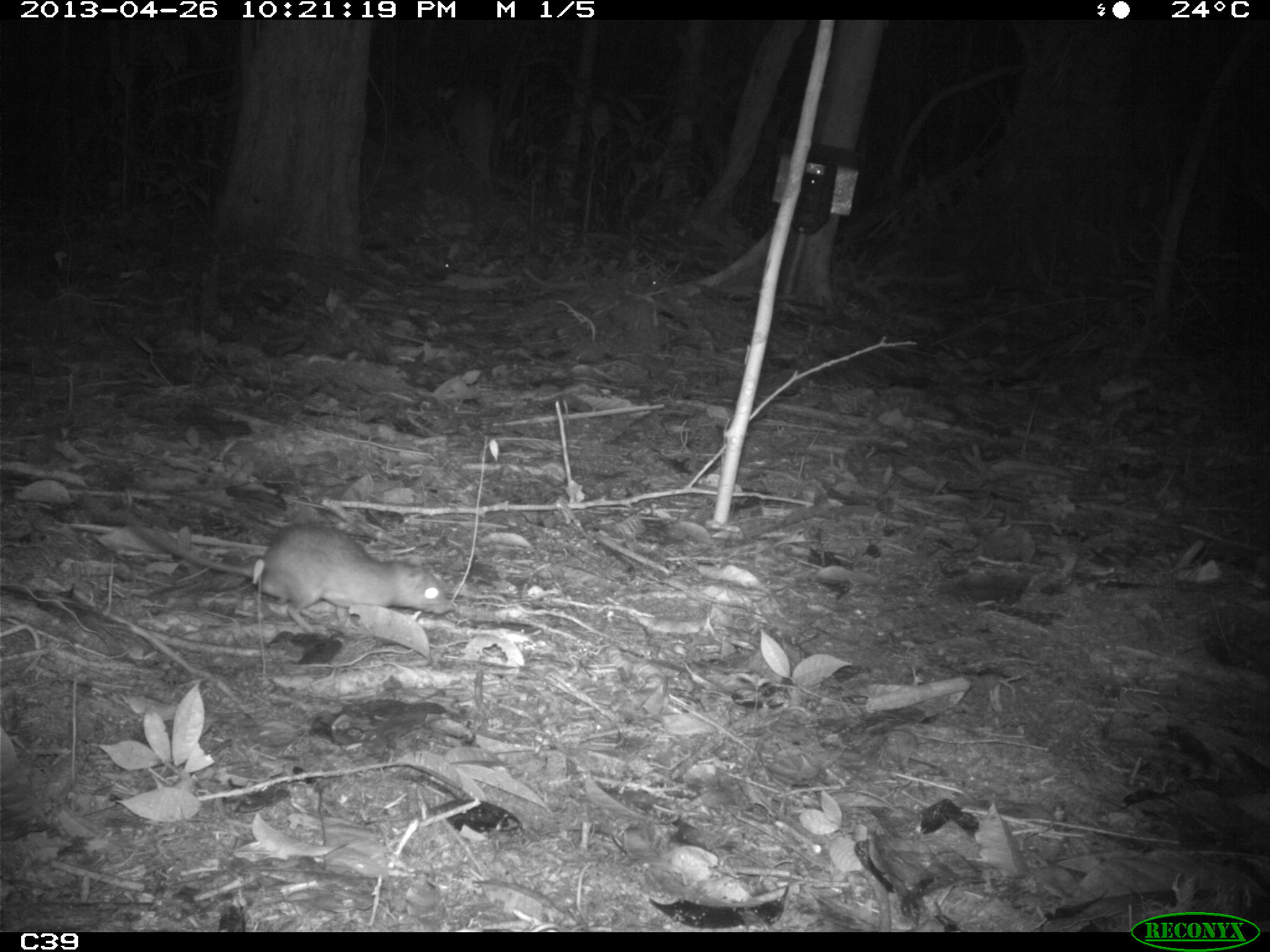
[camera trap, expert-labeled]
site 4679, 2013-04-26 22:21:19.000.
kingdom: Animalia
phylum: Chordata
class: Mammalia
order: Rodentia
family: Muridae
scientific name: Muridae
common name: mice, rats, and gerbils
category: unknown mouse or rat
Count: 1.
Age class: adult.